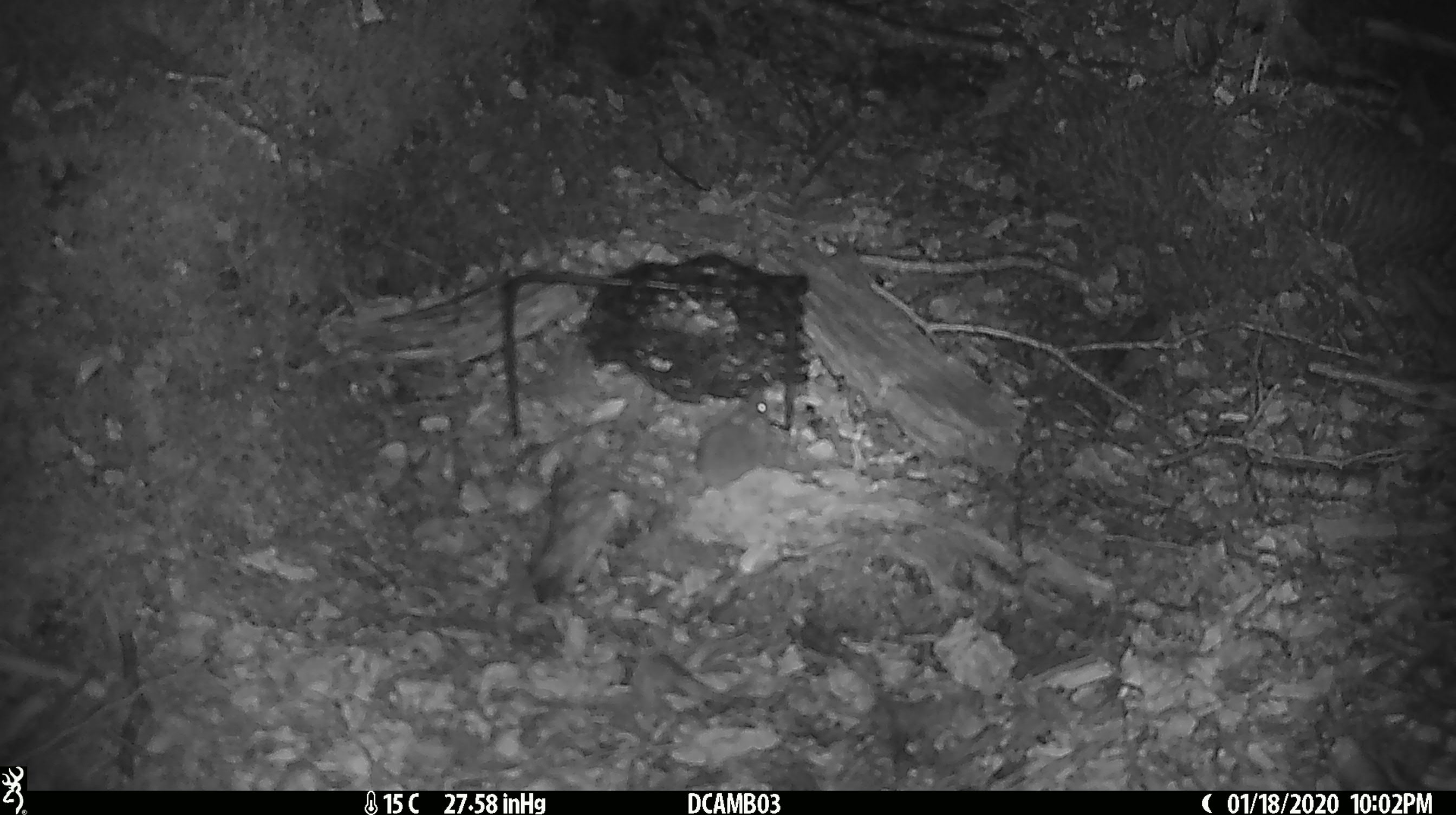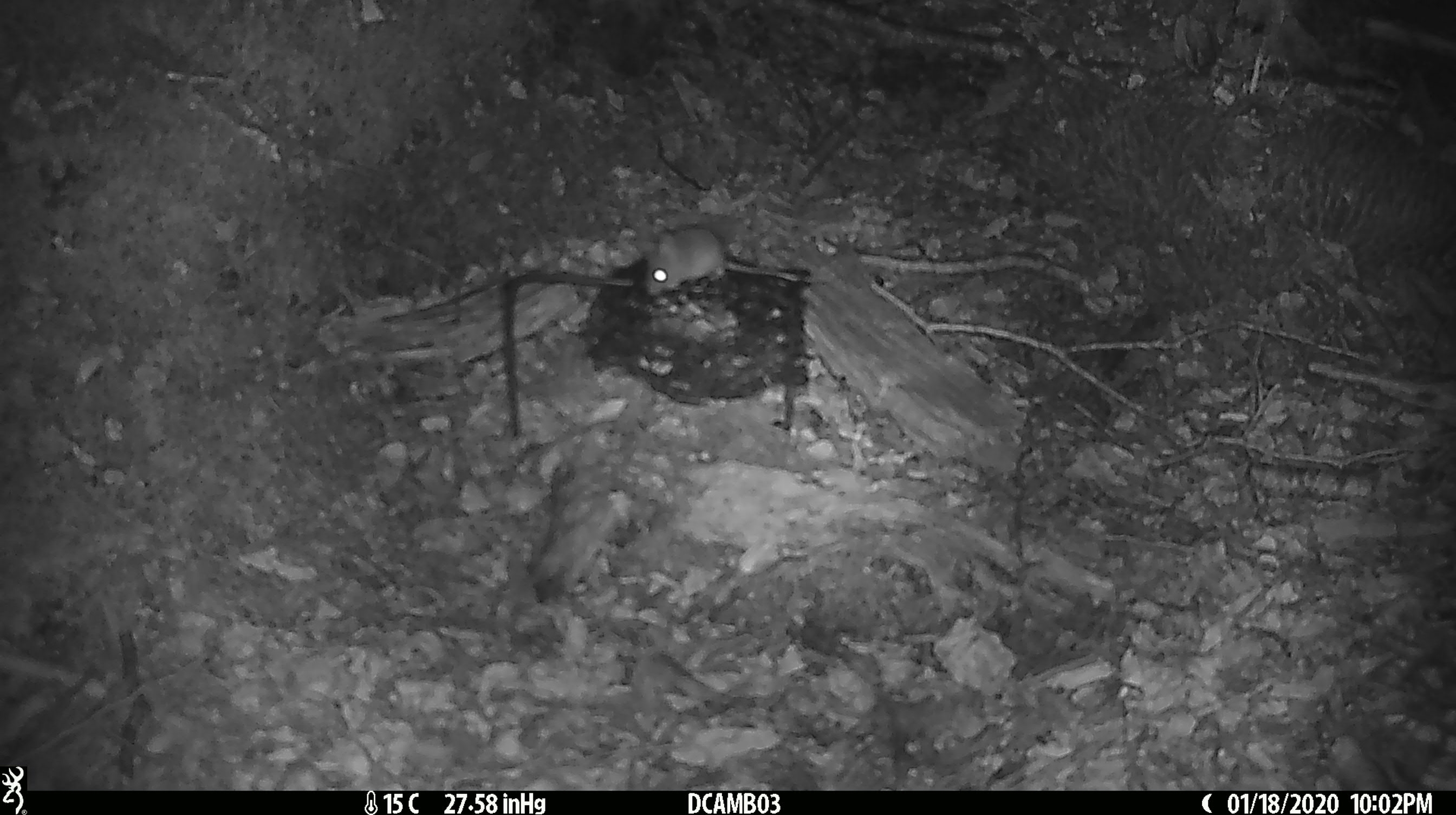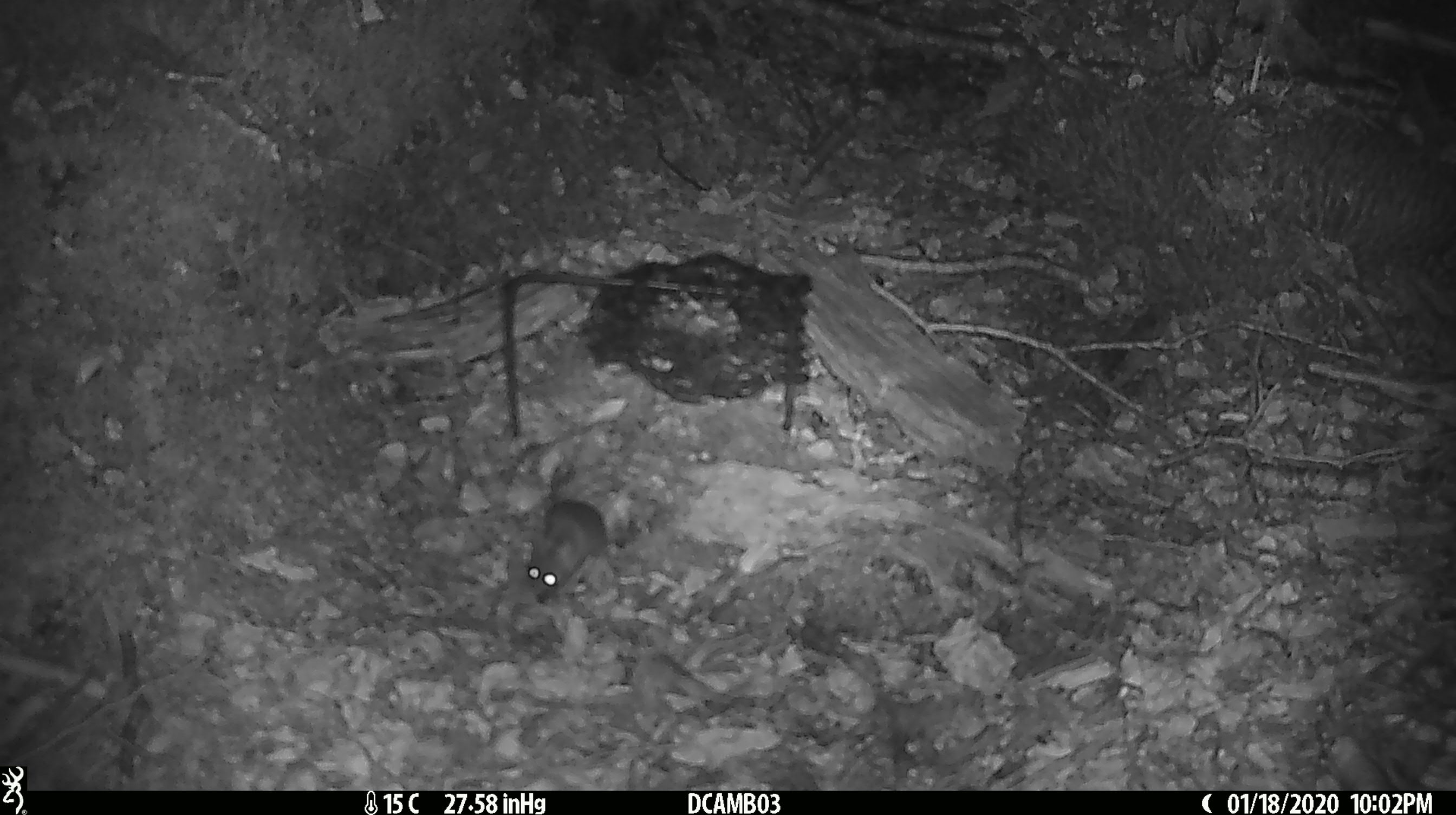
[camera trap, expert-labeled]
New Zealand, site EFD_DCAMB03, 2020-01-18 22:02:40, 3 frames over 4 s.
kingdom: Animalia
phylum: Chordata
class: Mammalia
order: Rodentia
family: Muridae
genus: Mus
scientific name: Mus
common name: mouse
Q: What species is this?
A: Mouse (Mus).